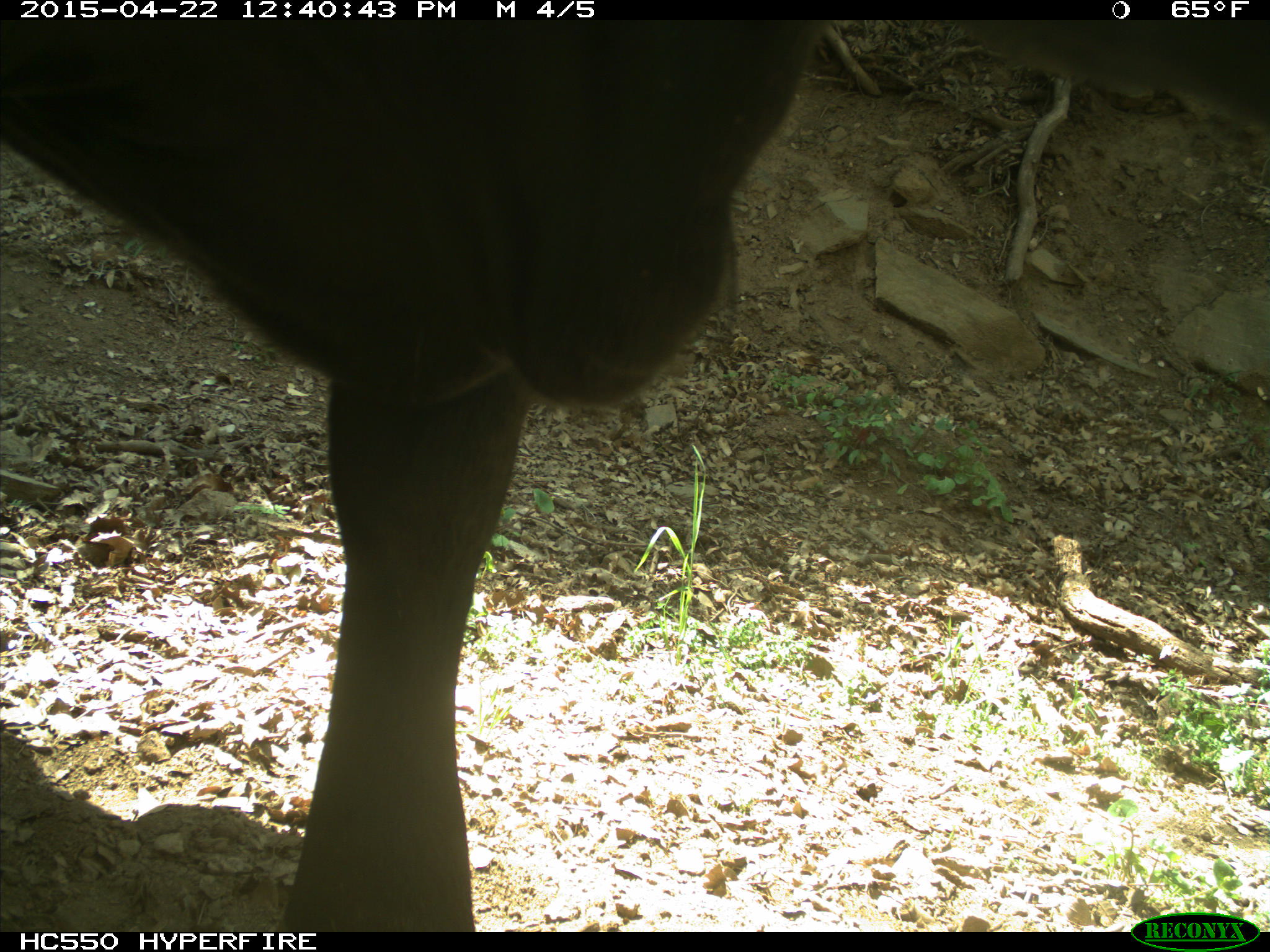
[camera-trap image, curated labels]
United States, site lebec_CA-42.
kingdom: Animalia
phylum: Chordata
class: Mammalia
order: Artiodactyla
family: Bovidae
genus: Bos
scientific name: Bos taurus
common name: domestic cow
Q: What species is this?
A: Bos taurus (domestic cow).